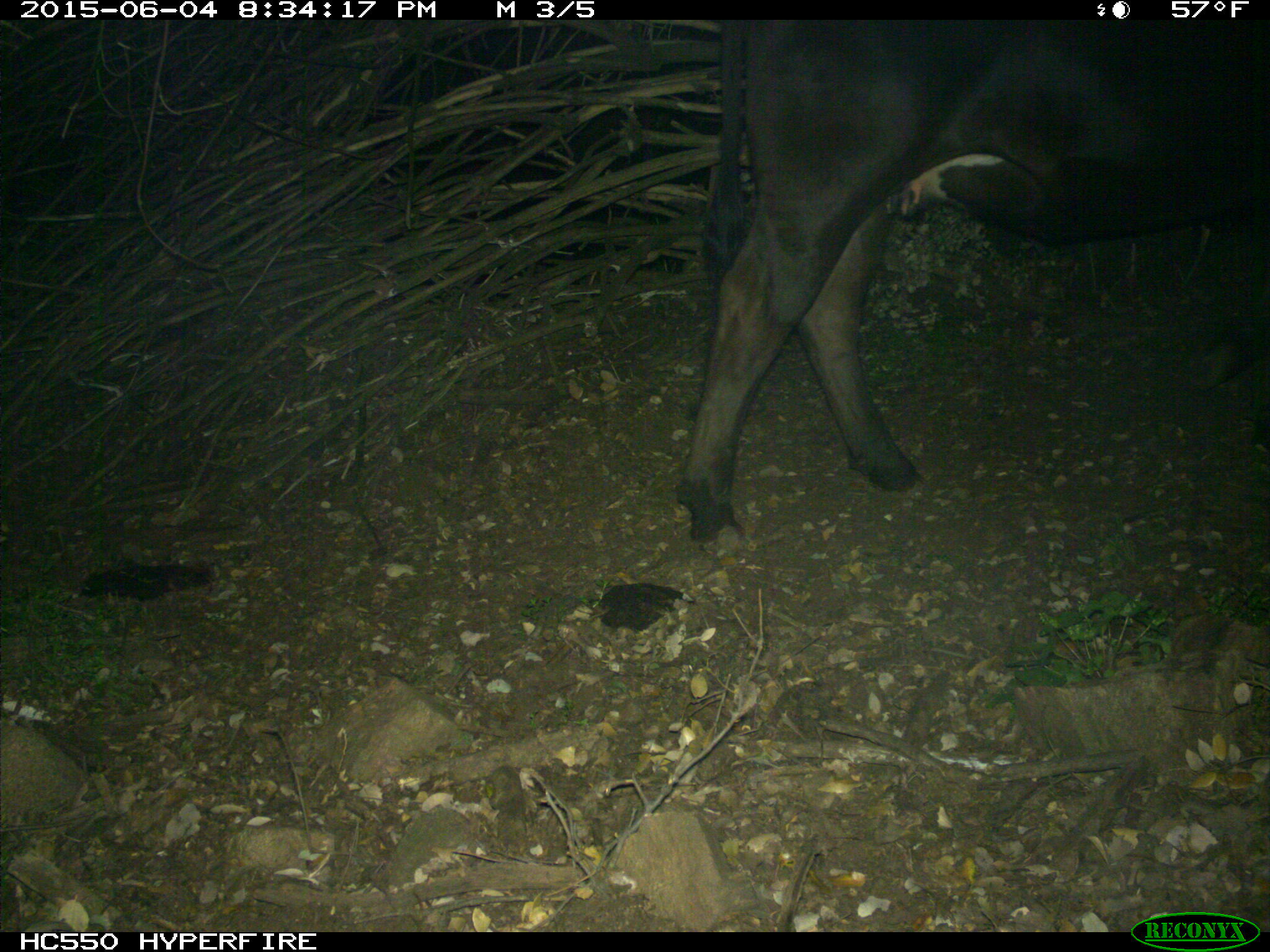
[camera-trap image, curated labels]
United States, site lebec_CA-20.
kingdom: Animalia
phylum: Chordata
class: Mammalia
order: Artiodactyla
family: Bovidae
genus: Bos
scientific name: Bos taurus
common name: domestic cow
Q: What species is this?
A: Bos taurus (domestic cow).